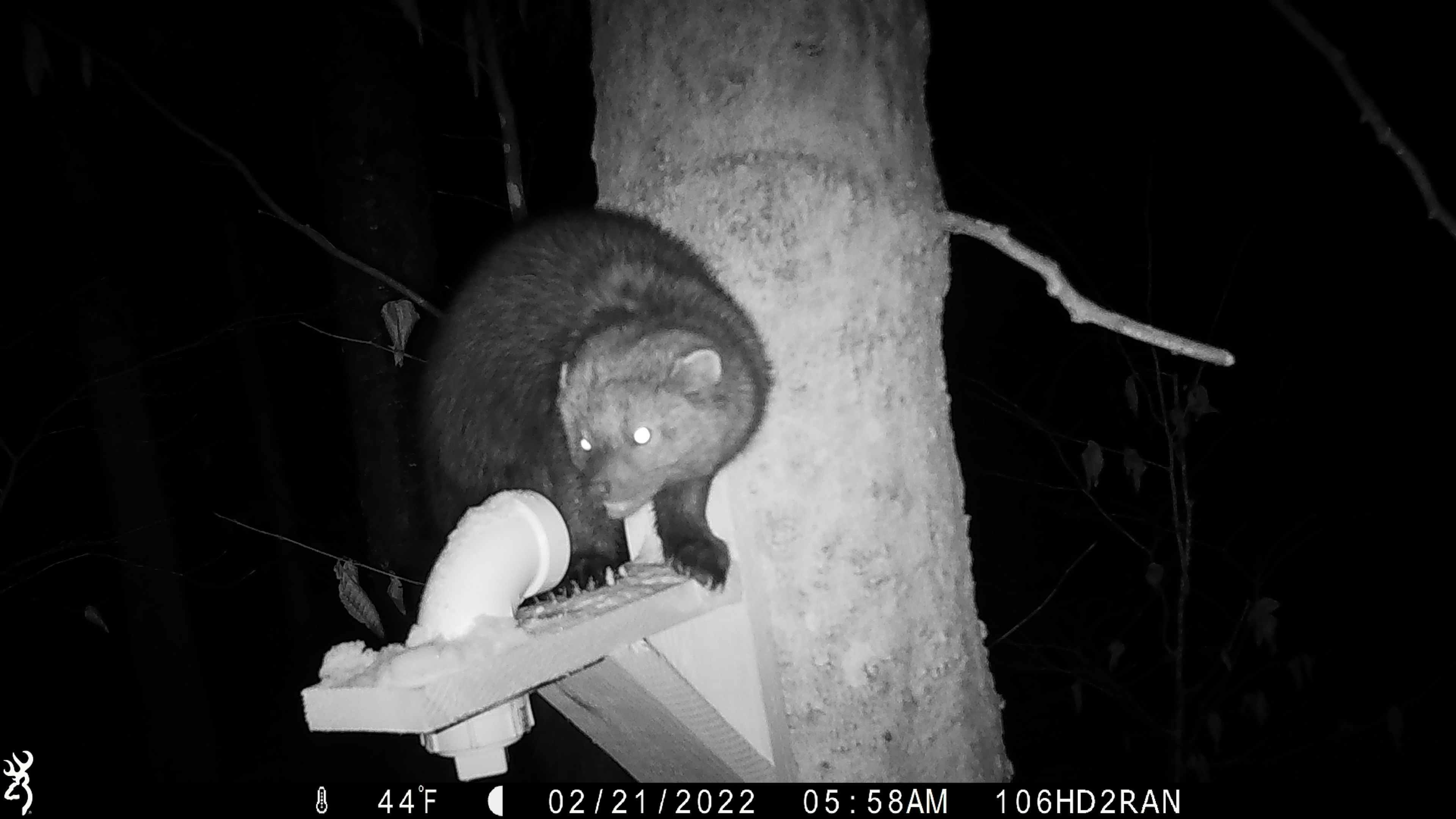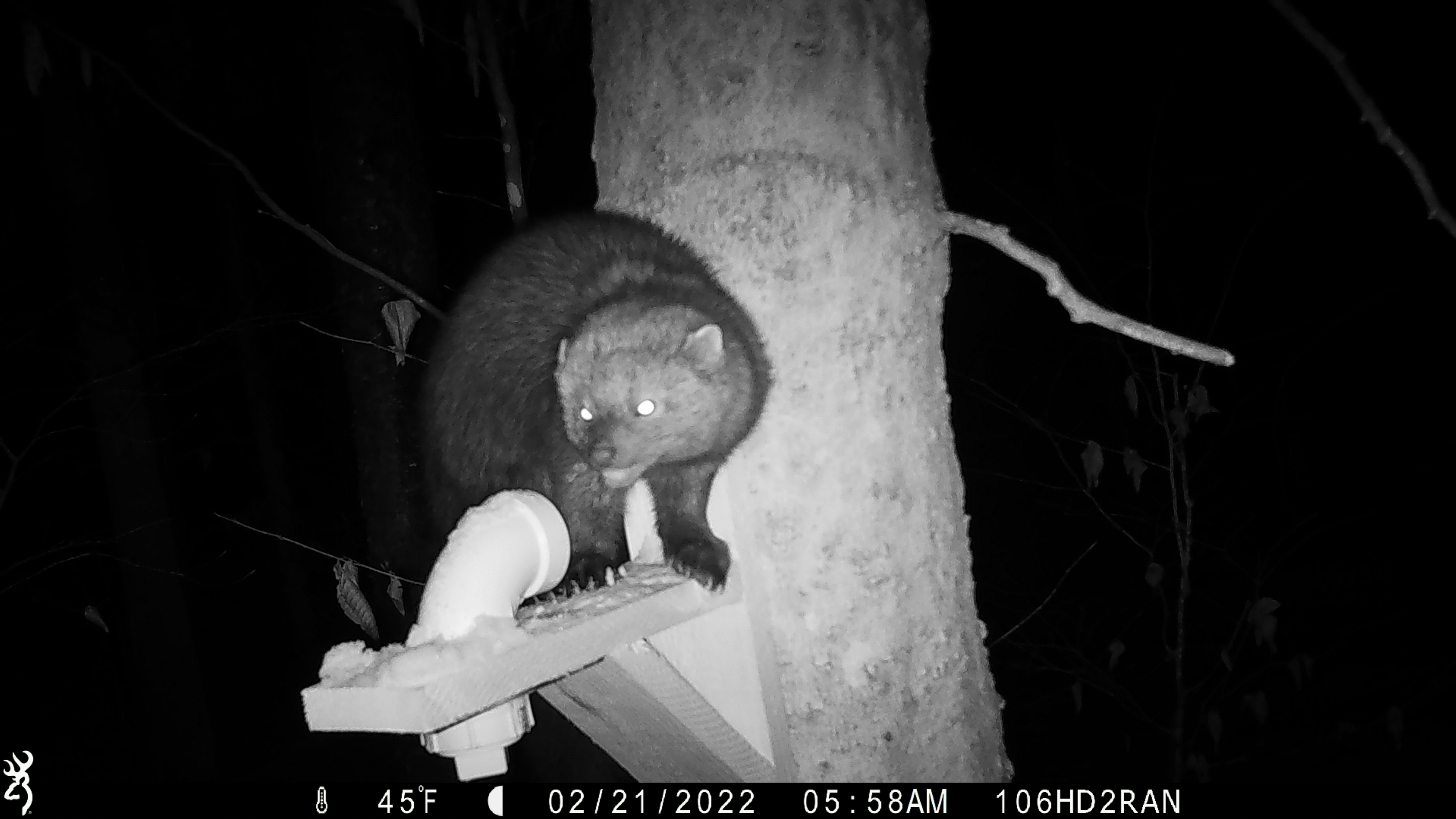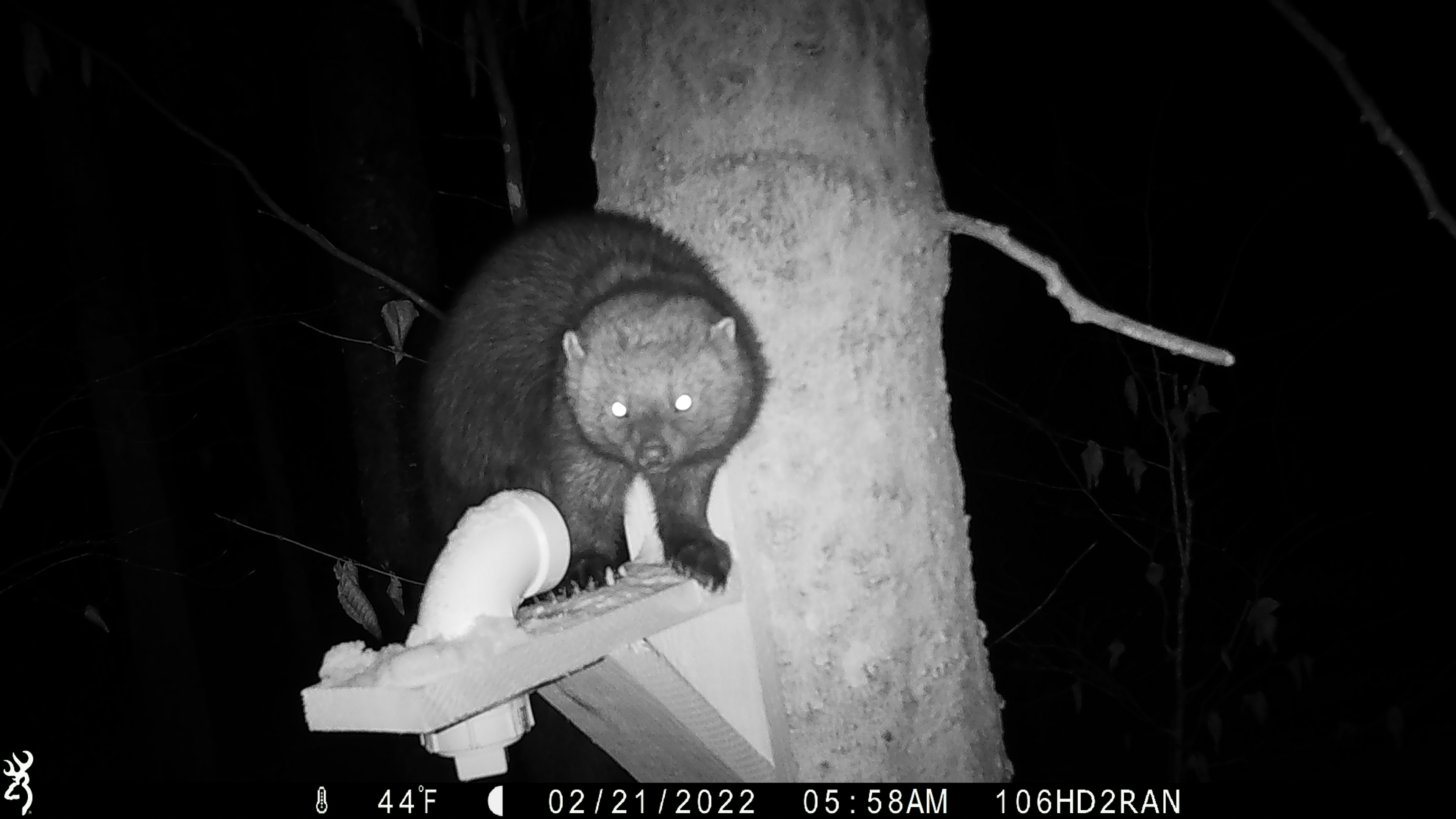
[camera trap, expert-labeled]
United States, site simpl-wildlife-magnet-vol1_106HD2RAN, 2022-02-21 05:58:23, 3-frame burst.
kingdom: Animalia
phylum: Chordata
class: Mammalia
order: Carnivora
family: Mustelidae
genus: Pekania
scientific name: Pekania pennanti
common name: fisher